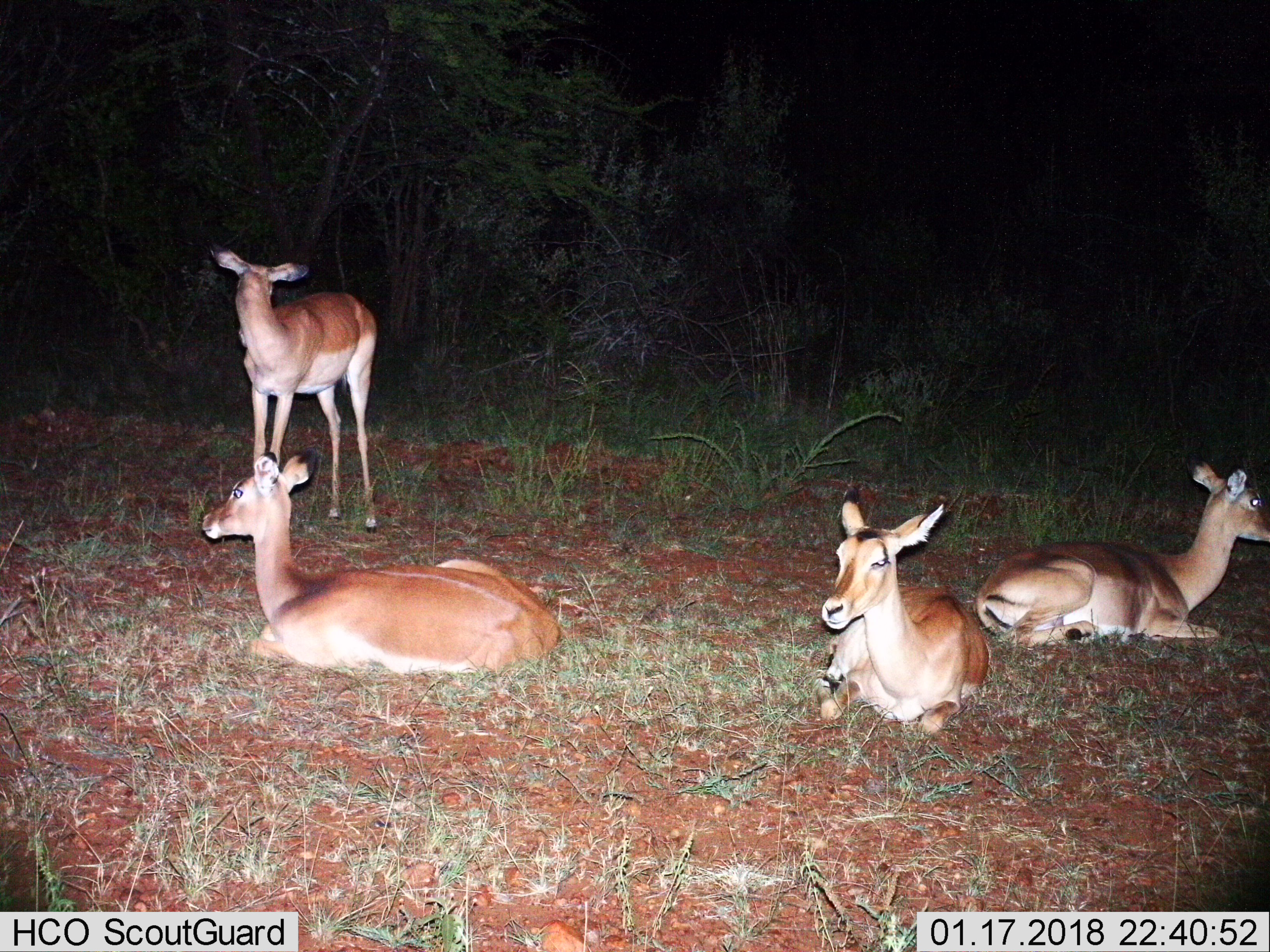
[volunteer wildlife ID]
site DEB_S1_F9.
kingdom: Animalia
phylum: Chordata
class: Mammalia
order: Artiodactyla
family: Bovidae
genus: Aepyceros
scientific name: Aepyceros melampus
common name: impala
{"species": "impala (Aepyceros melampus)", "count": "4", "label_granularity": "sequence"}